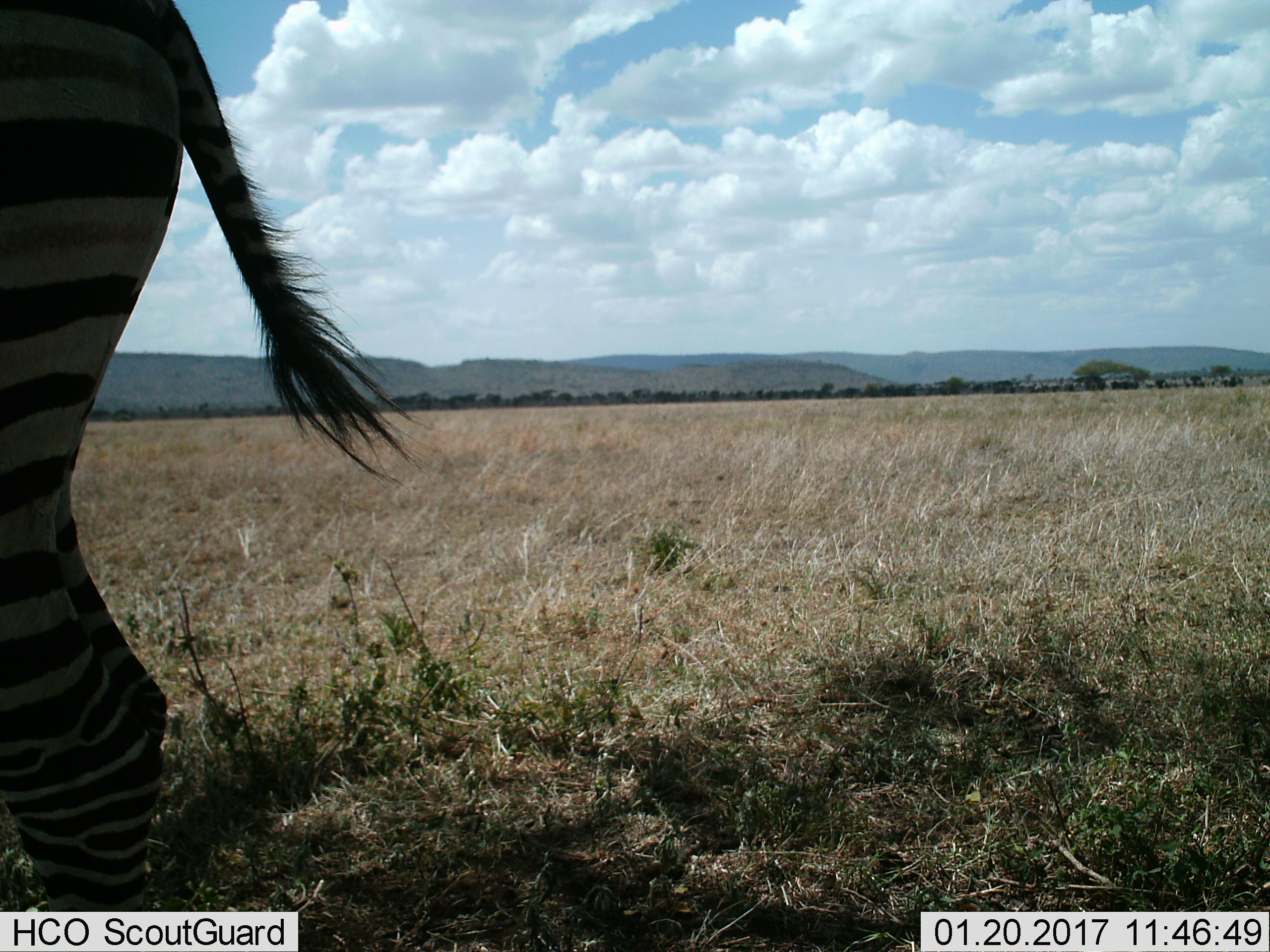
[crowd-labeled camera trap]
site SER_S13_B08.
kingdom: Animalia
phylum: Chordata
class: Mammalia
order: Perissodactyla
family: Equidae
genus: Equus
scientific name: Equus quagga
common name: plains zebra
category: zebraplains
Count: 1.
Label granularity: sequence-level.